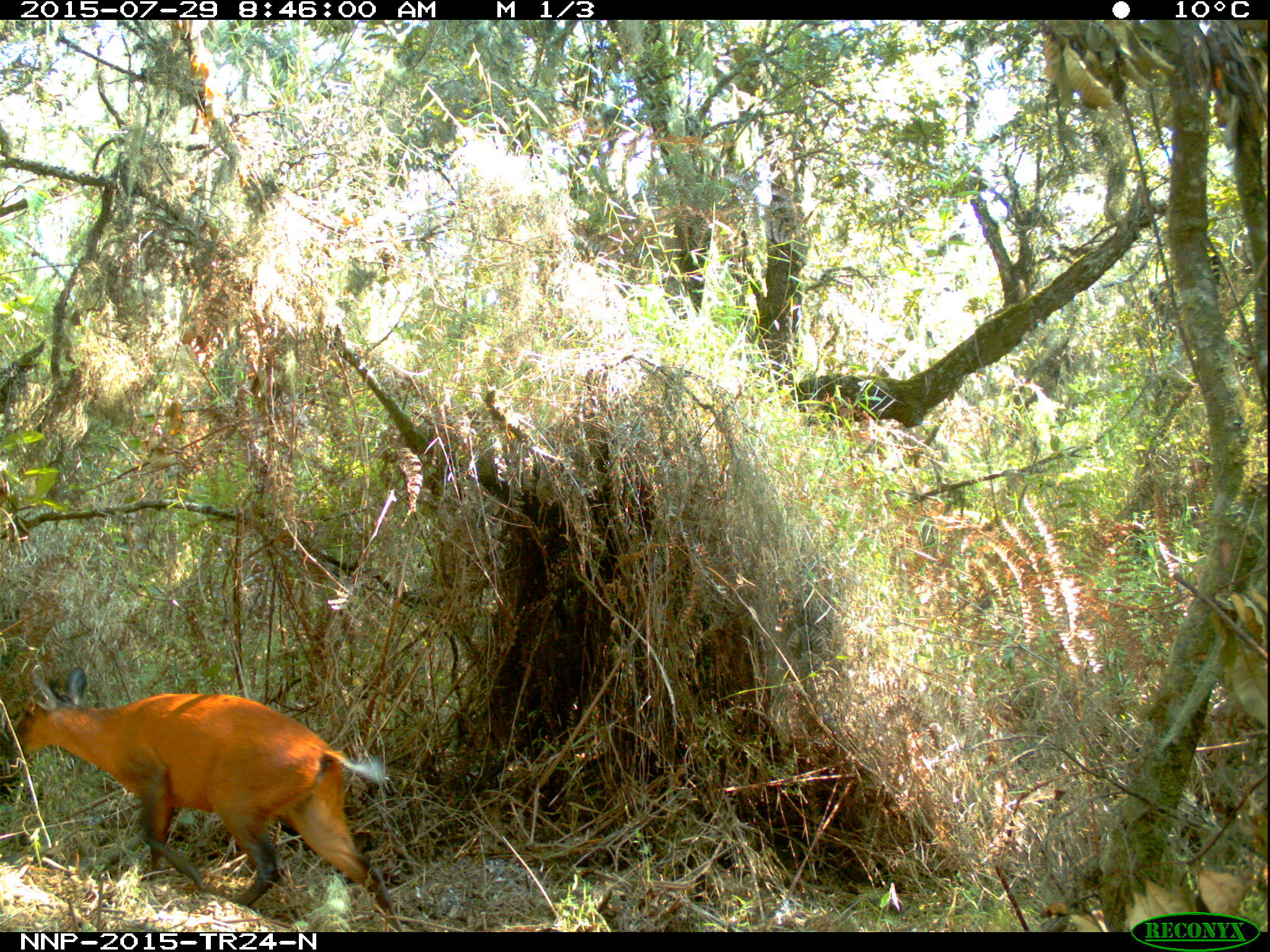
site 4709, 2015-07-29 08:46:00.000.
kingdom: Animalia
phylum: Chordata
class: Mammalia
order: Artiodactyla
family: Bovidae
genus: Cephalophus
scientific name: Cephalophus nigrifrons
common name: black-fronted duiker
Cephalophus nigrifrons (black-fronted duiker), count 1.